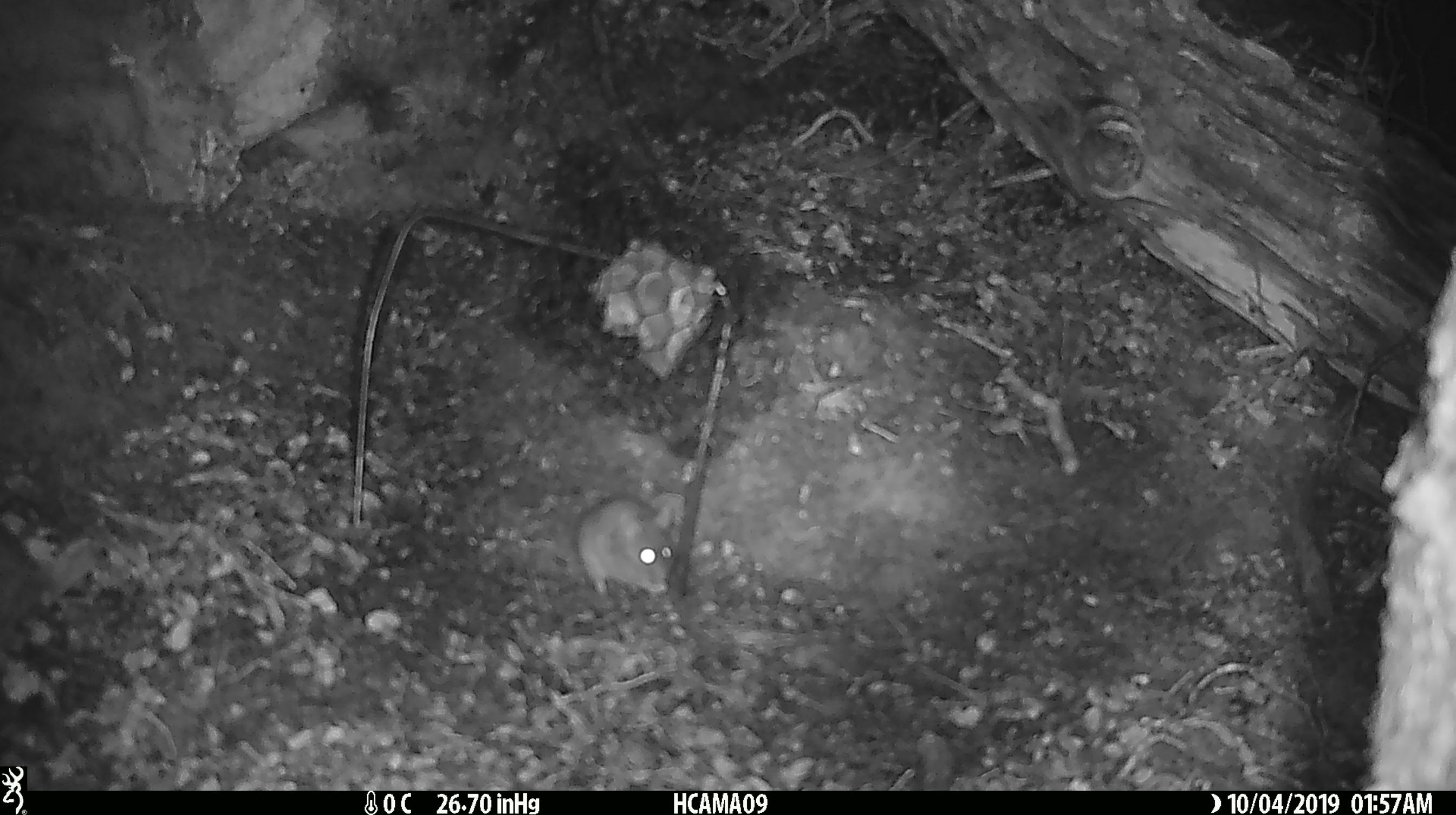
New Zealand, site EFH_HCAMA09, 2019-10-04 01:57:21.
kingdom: Animalia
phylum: Chordata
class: Mammalia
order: Rodentia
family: Muridae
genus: Mus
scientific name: Mus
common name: mouse